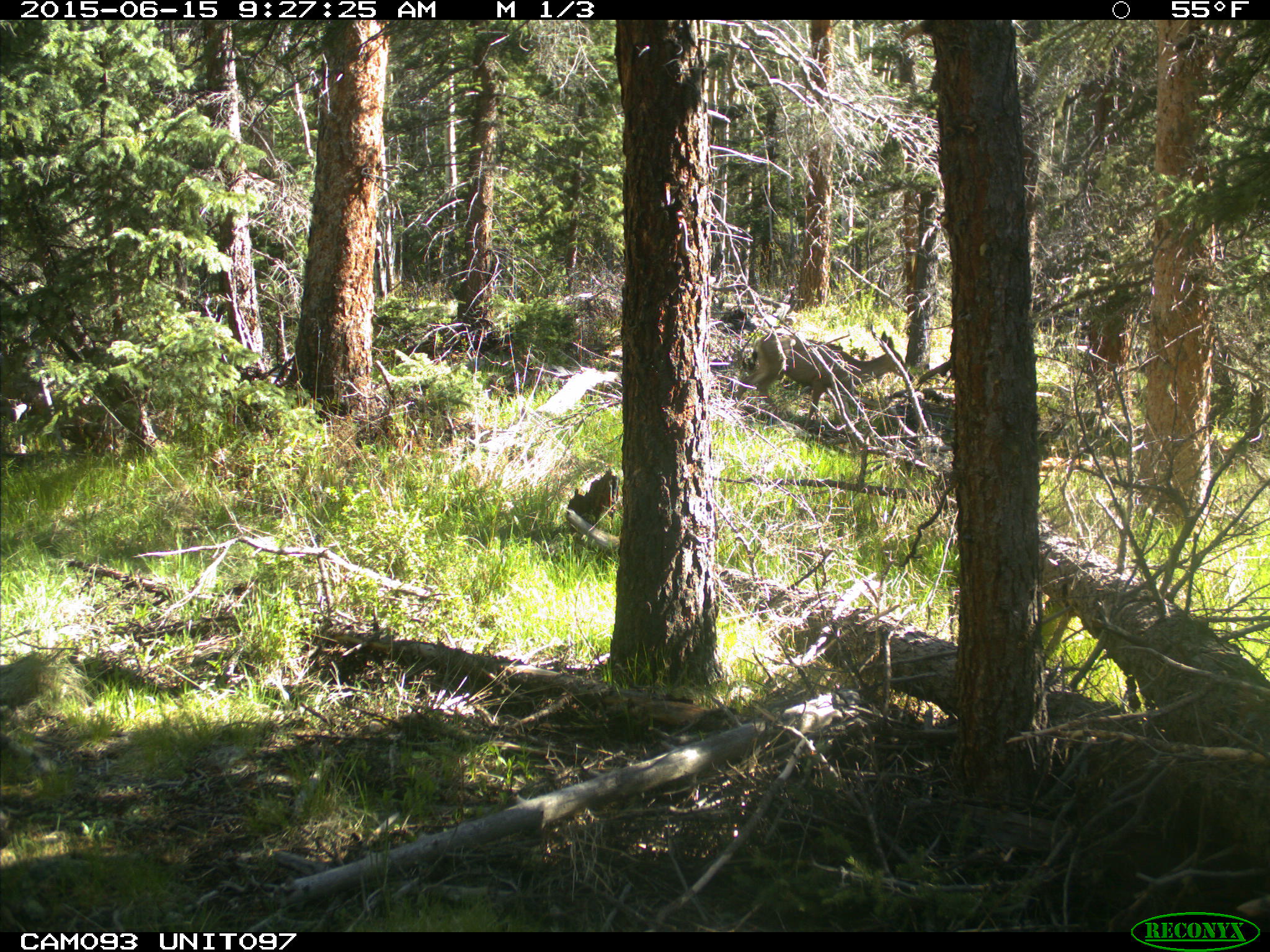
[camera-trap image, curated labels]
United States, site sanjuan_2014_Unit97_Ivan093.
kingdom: Animalia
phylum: Chordata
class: Mammalia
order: Artiodactyla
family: Cervidae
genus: Odocoileus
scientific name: Odocoileus hemionus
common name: mule deer